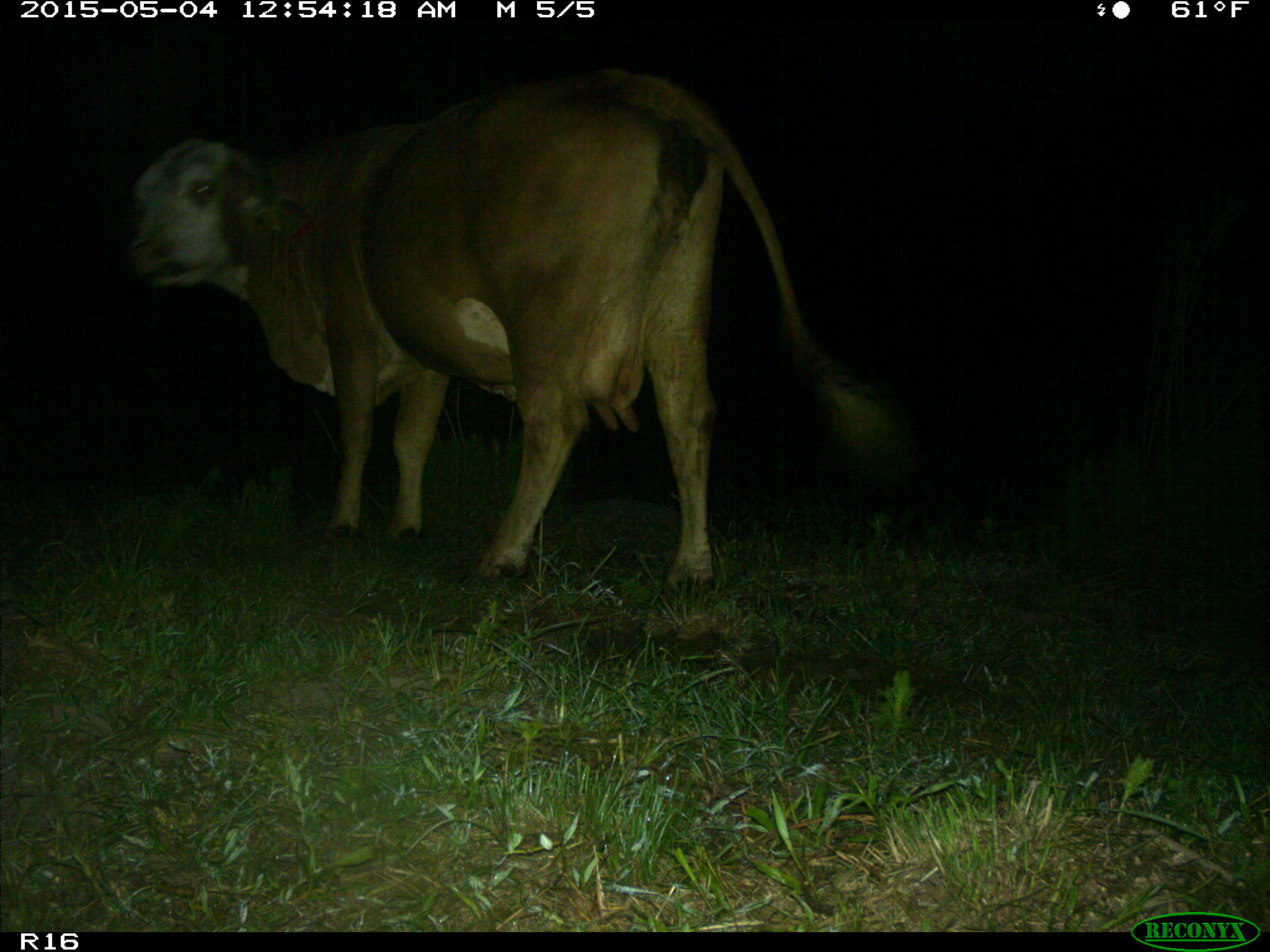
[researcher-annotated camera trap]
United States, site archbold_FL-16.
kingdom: Animalia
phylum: Chordata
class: Mammalia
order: Artiodactyla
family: Bovidae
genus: Bos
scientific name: Bos taurus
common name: domestic cow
Bos taurus (domestic cow).